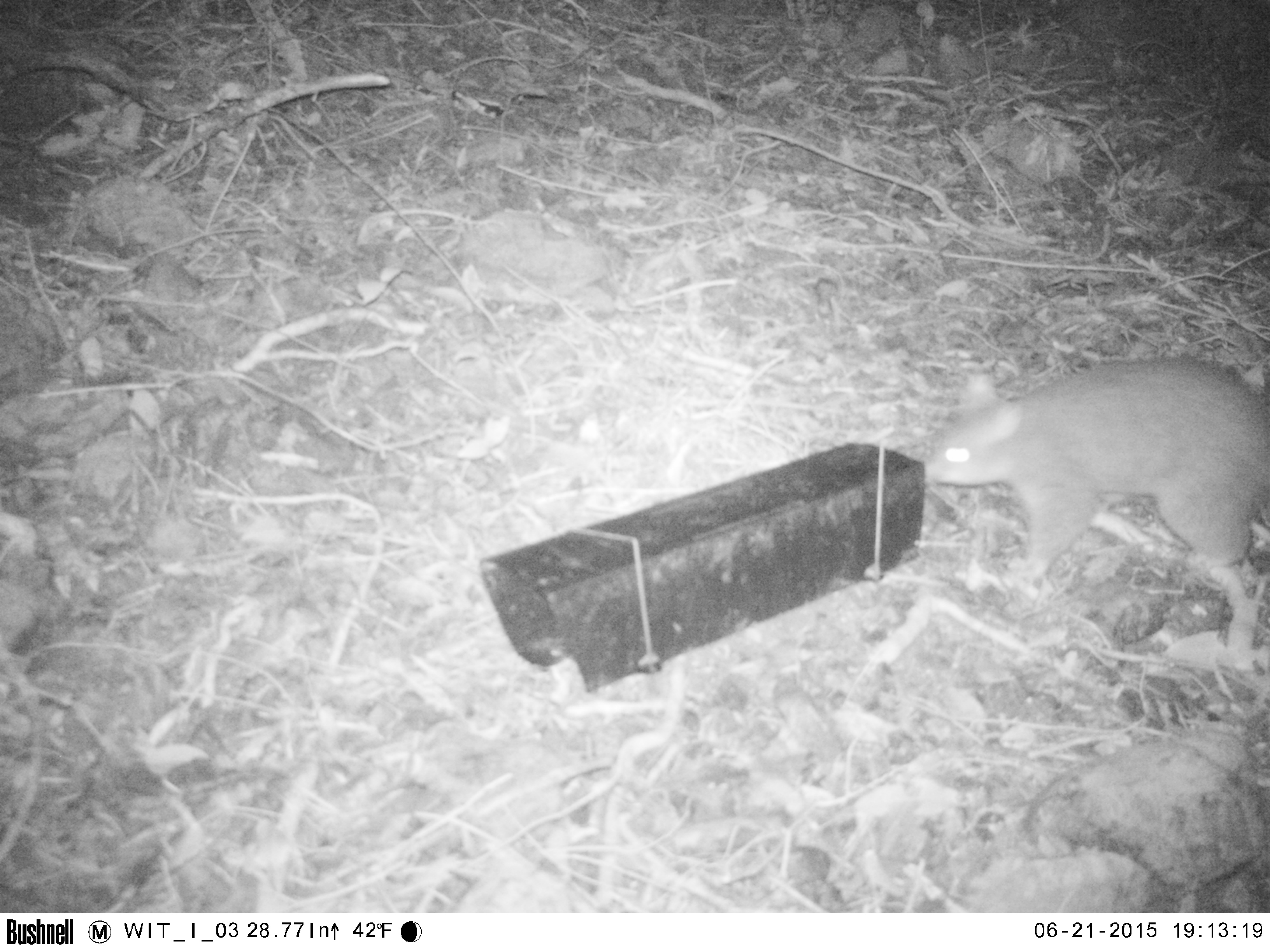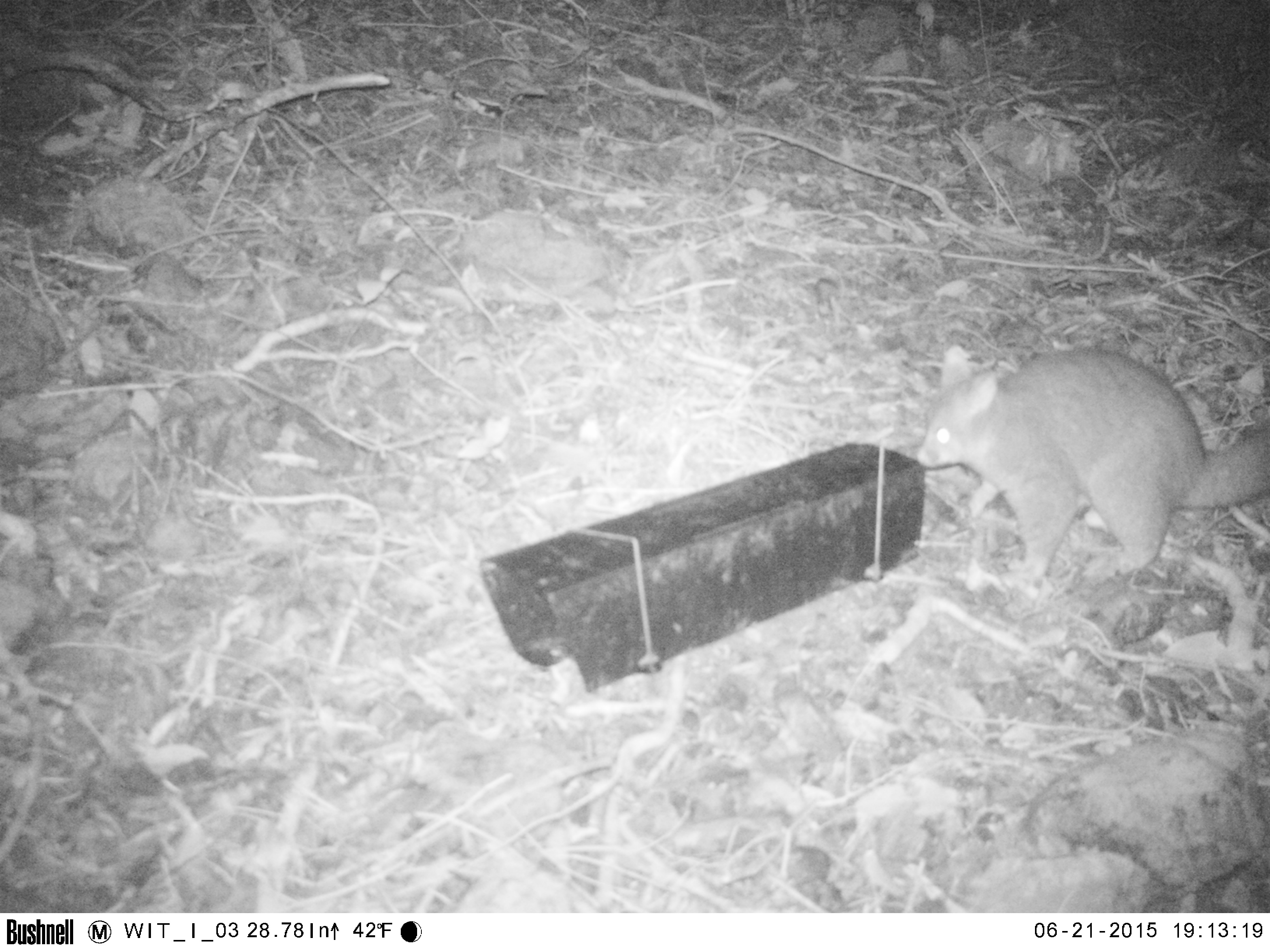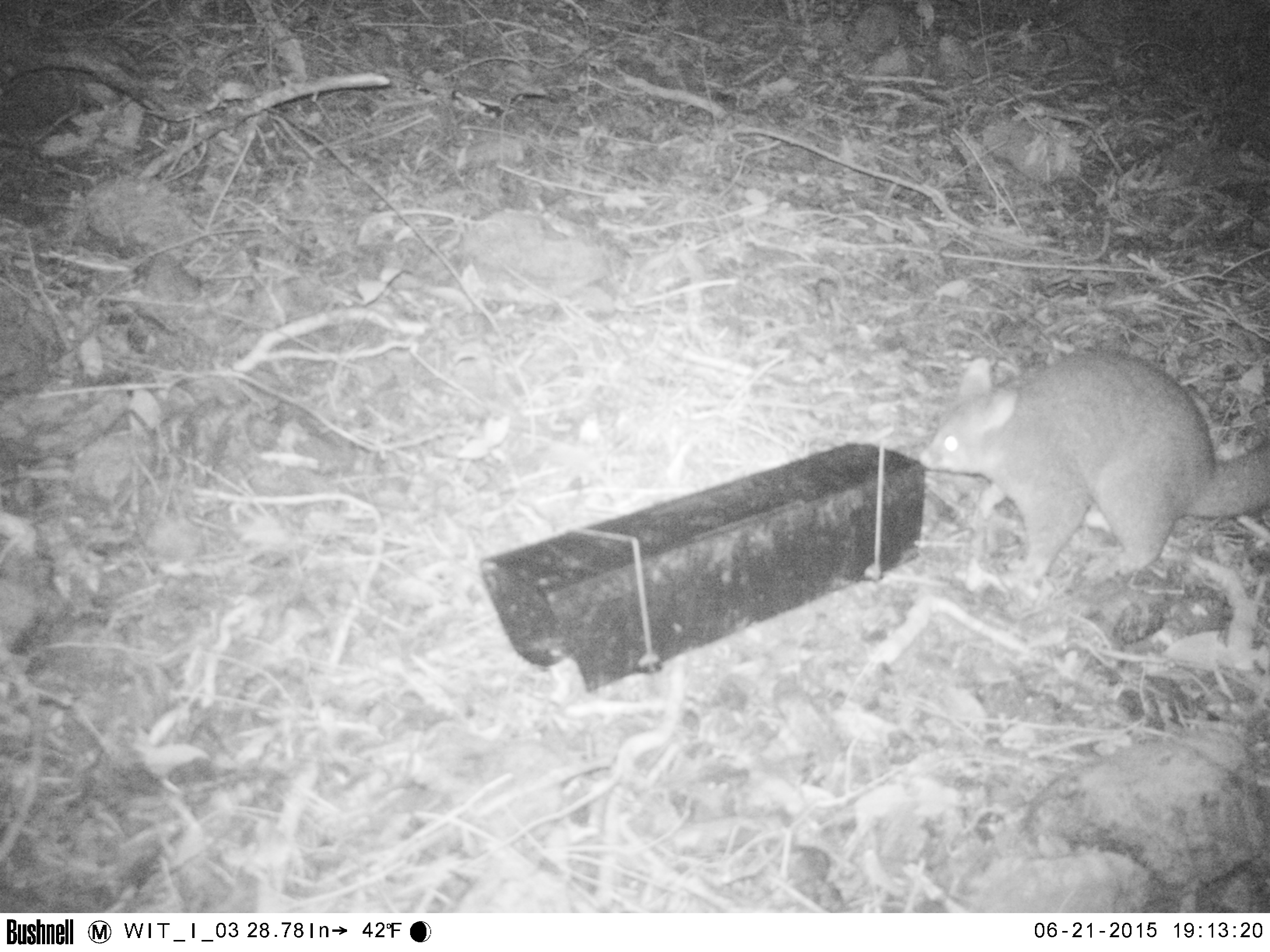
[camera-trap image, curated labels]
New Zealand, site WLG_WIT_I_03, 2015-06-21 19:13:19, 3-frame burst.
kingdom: Animalia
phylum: Chordata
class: Mammalia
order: Diprotodontia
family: Phalangeridae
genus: Trichosurus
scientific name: Trichosurus vulpecula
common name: common brushtail possum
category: possum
Possum (common brushtail possum) (Trichosurus vulpecula).